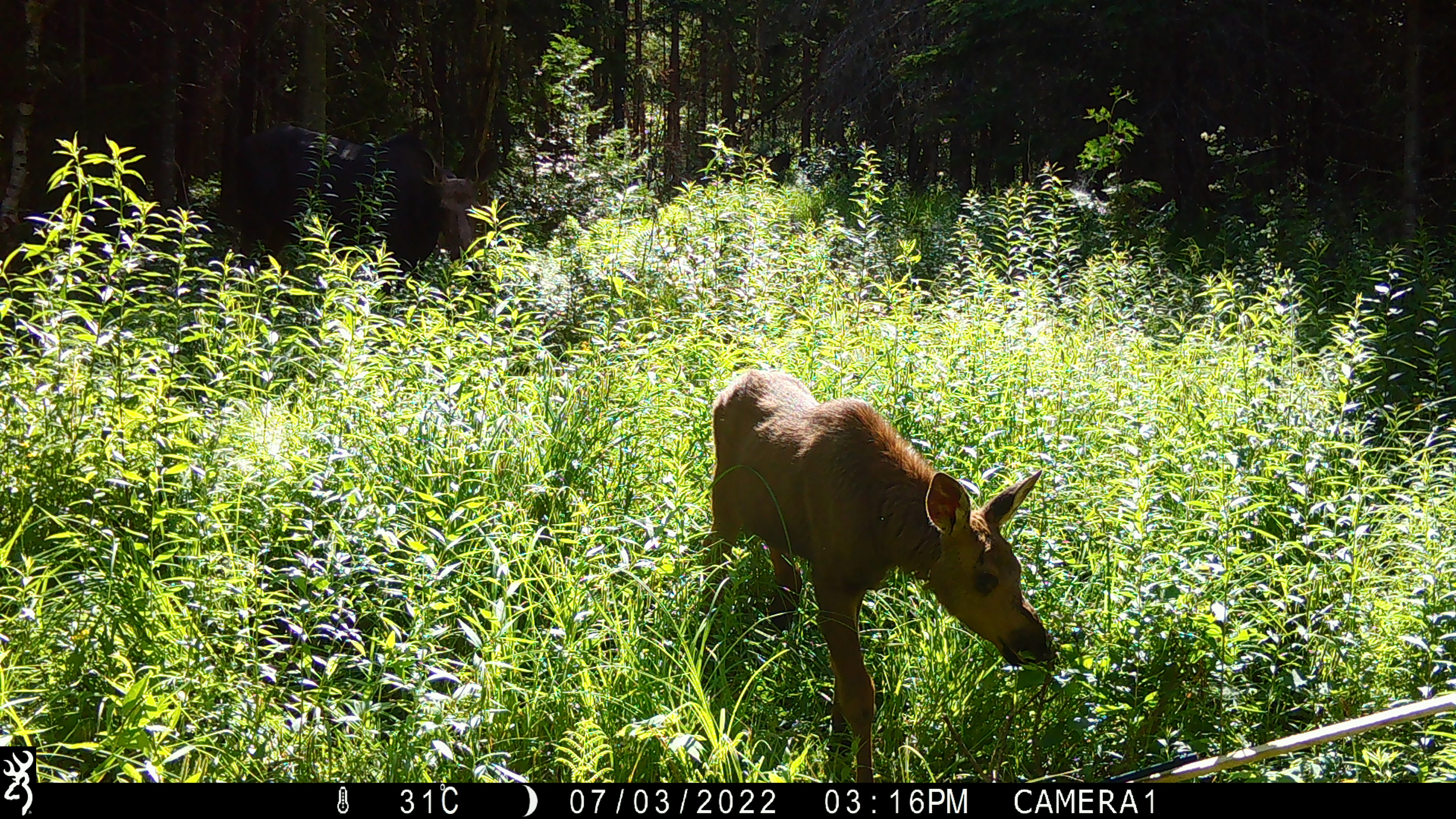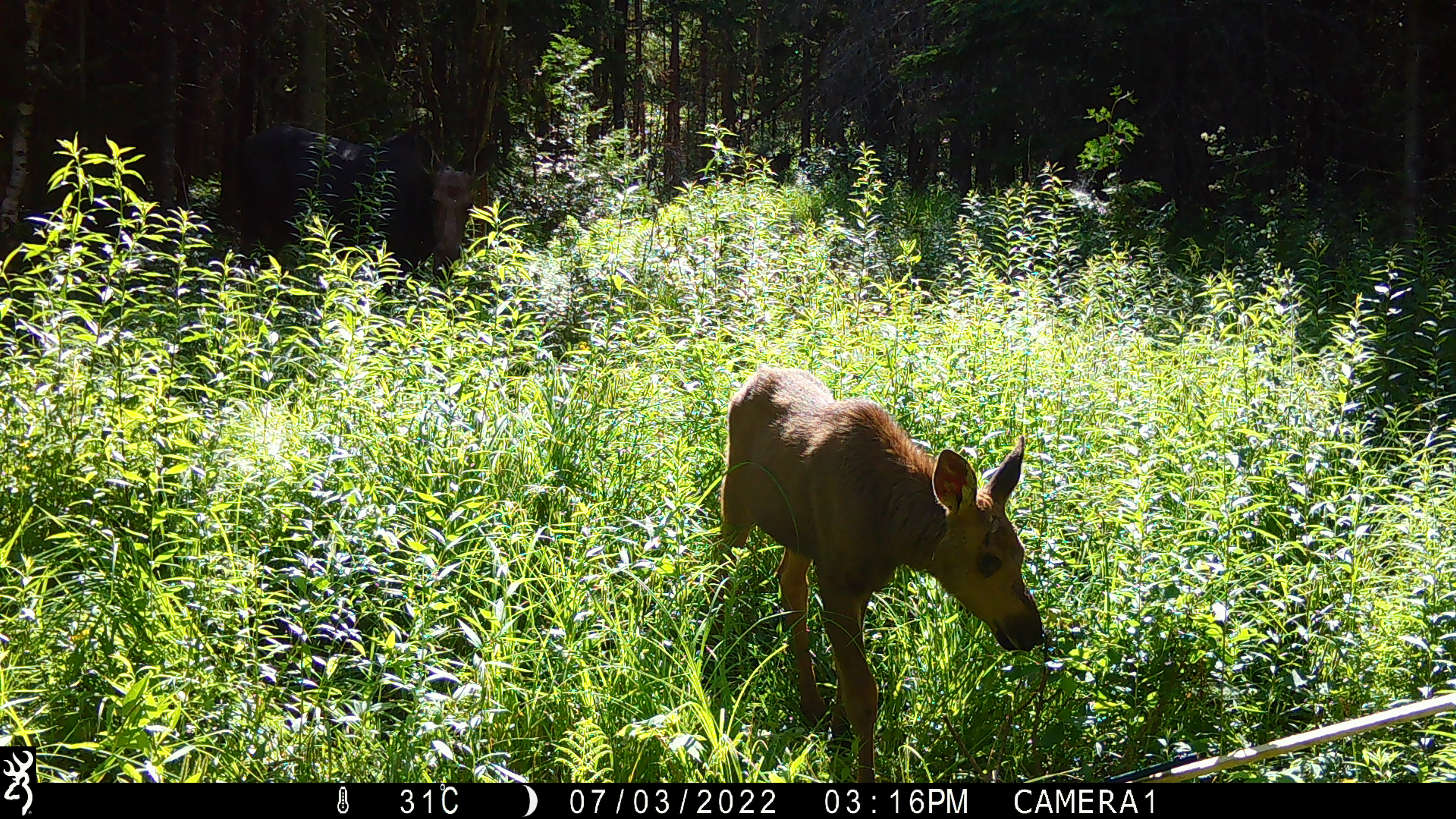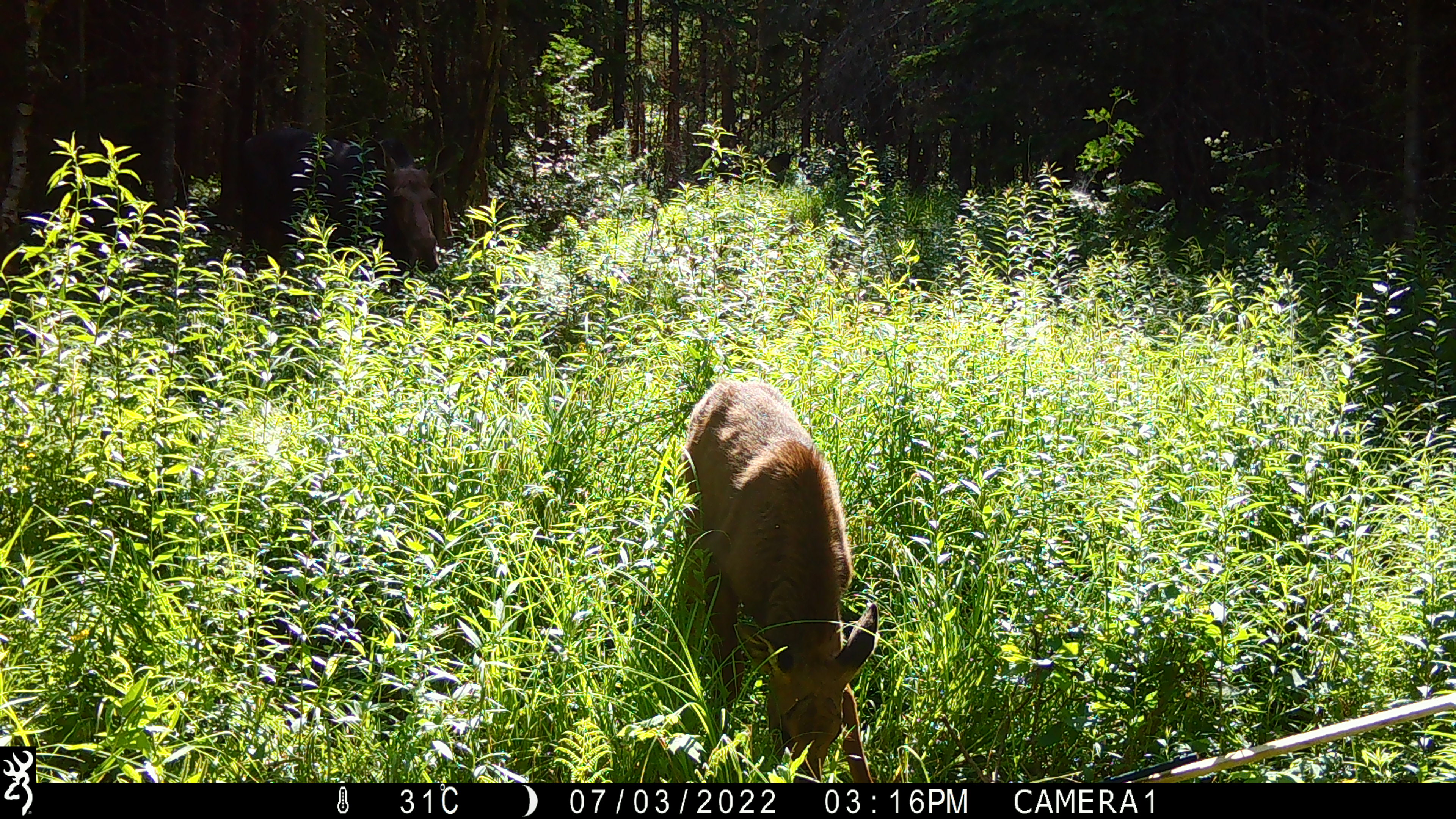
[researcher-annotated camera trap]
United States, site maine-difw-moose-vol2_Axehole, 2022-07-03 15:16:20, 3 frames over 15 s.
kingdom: Animalia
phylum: Chordata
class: Mammalia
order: Artiodactyla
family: Cervidae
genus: Alces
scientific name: Alces alces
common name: moose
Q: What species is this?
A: Moose (Alces alces).